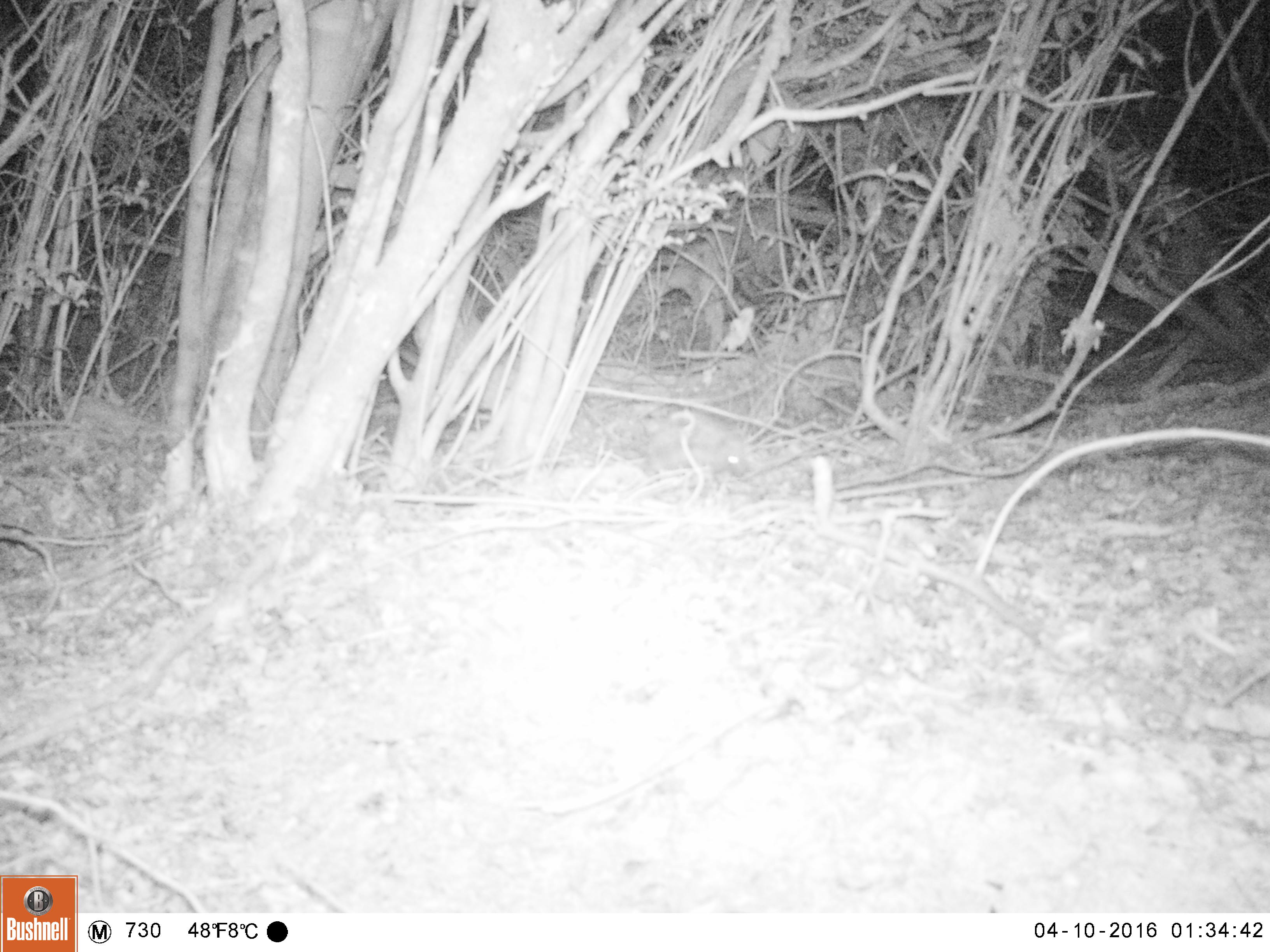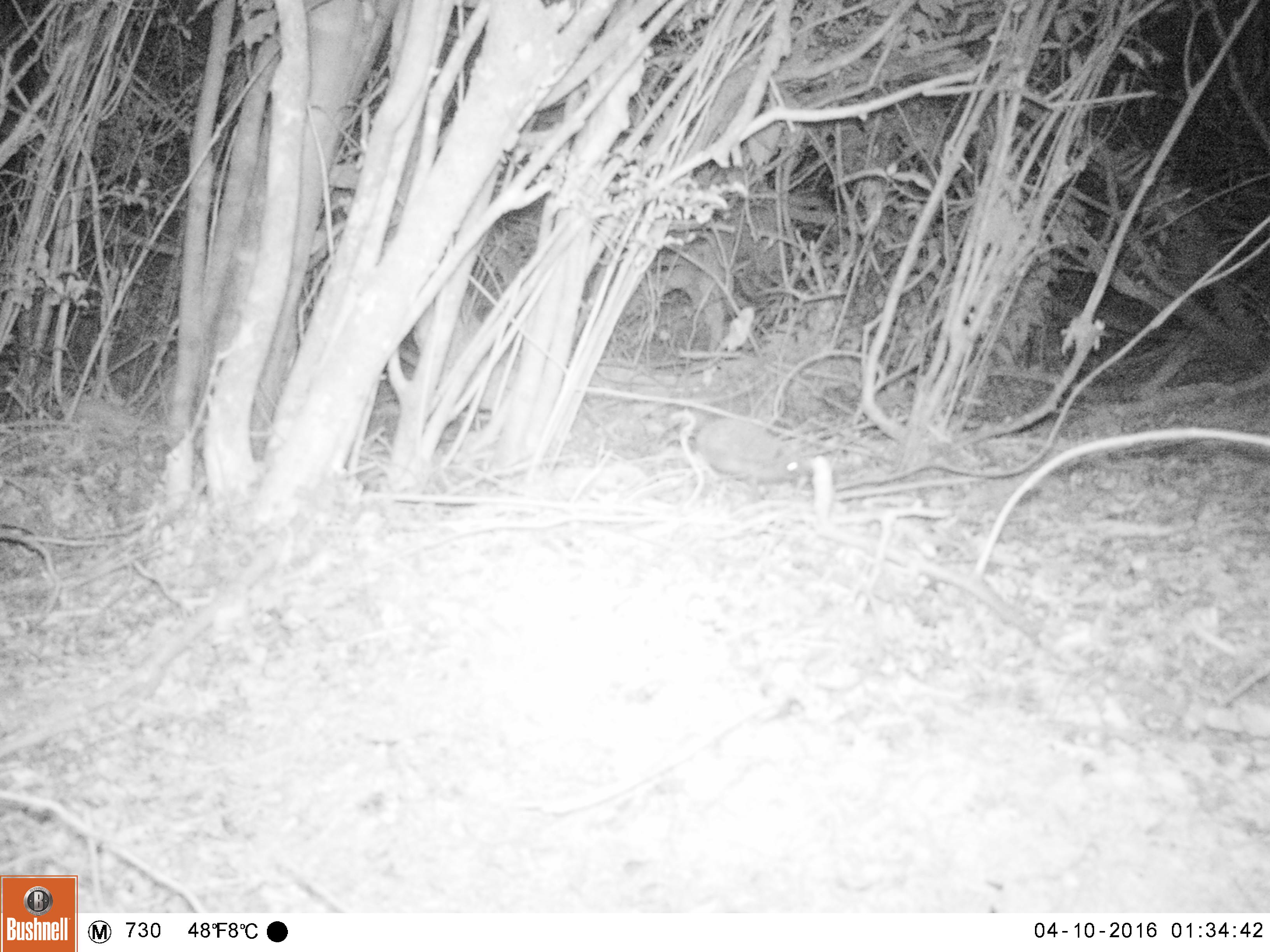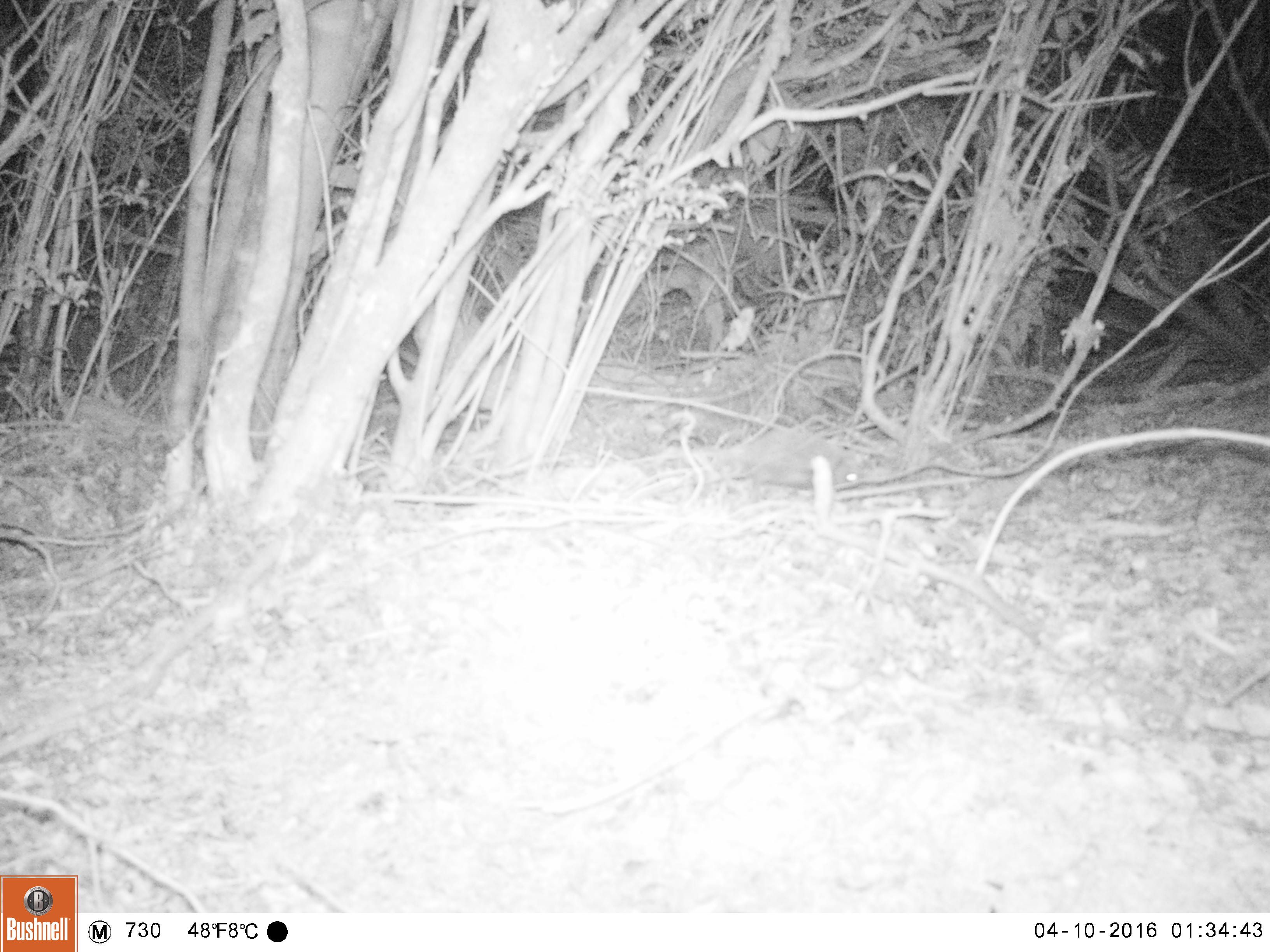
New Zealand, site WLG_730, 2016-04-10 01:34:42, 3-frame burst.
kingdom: Animalia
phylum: Chordata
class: Mammalia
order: Eulipotyphla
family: Erinaceidae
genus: Erinaceus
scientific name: Erinaceus europaeus europaeus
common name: european hedgehog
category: hedgehog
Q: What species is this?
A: Hedgehog (european hedgehog) (Erinaceus europaeus europaeus).